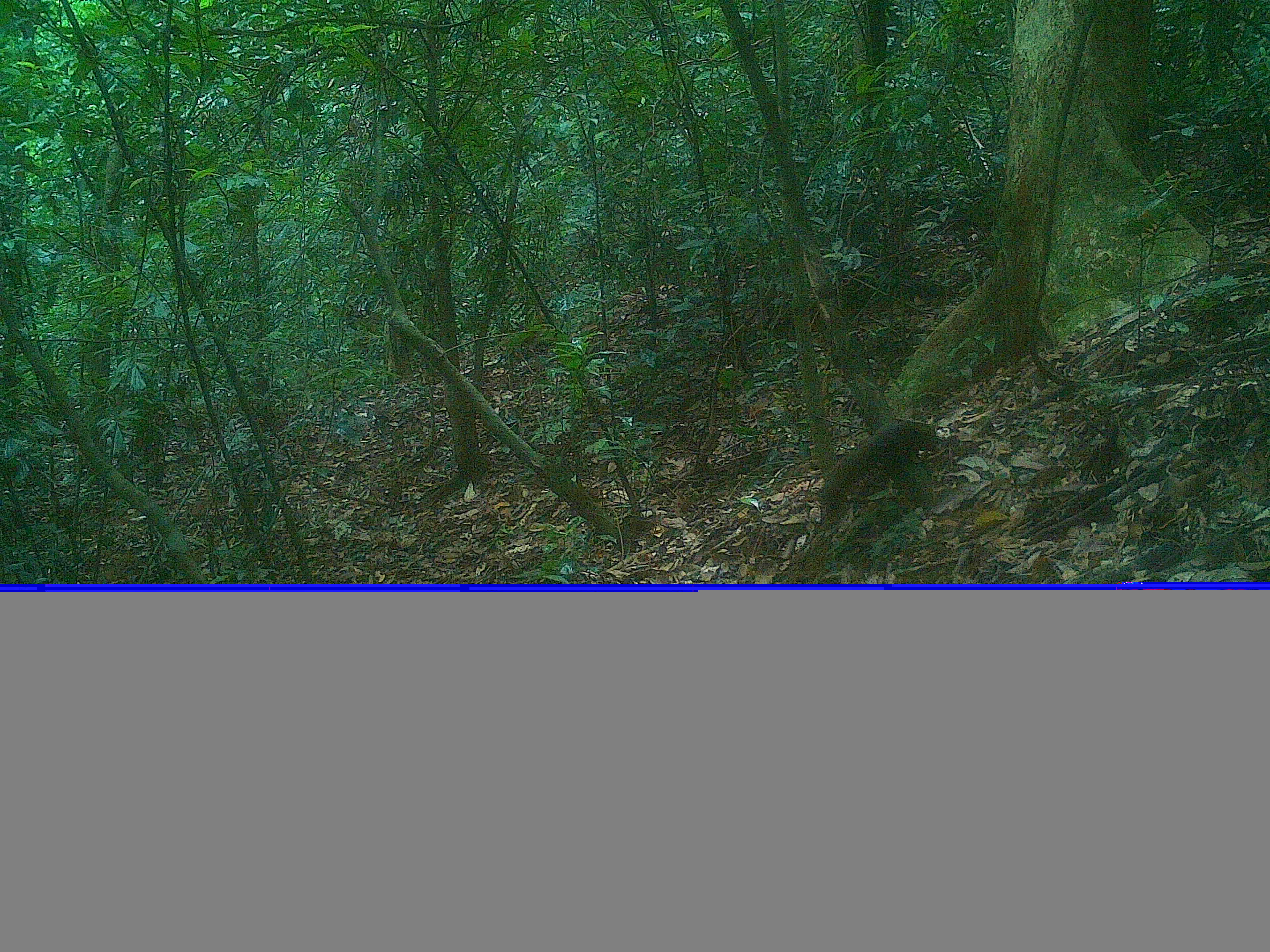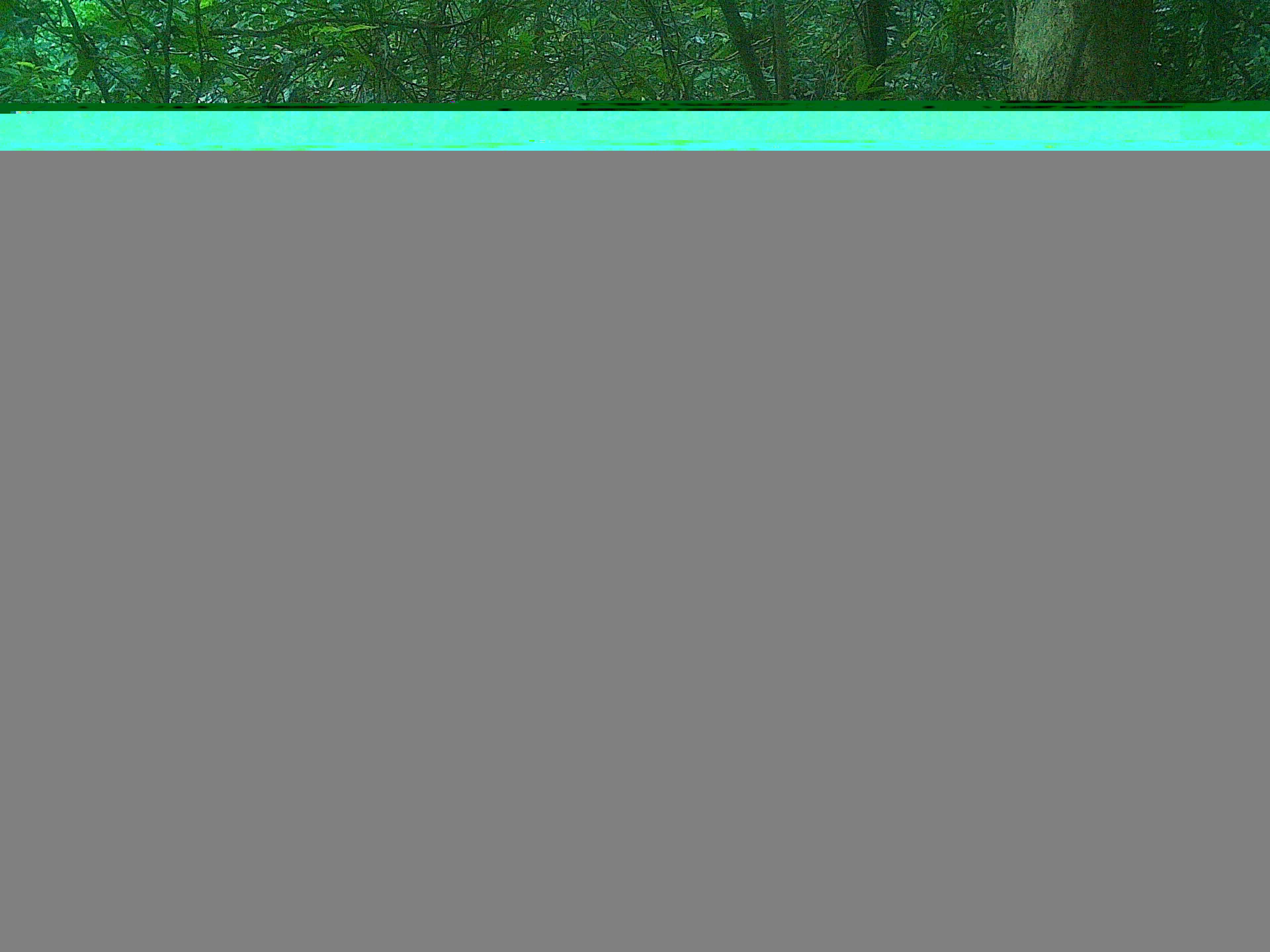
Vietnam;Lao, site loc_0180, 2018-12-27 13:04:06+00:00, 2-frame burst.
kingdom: Animalia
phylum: Chordata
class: Mammalia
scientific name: Mammalia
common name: mammal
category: unidentified small mammal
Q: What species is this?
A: Unidentified small mammal (mammal) (Mammalia).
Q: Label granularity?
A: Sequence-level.